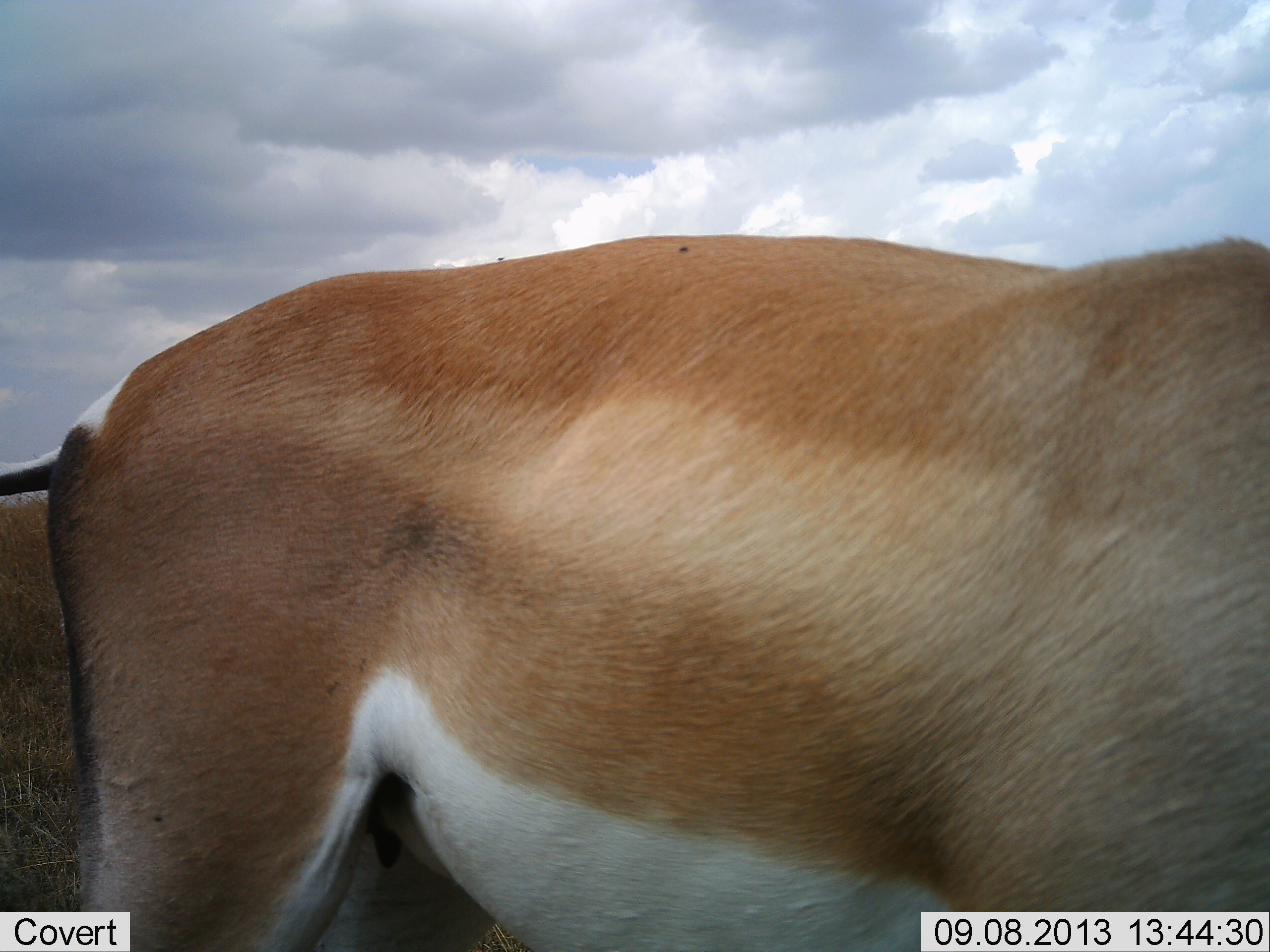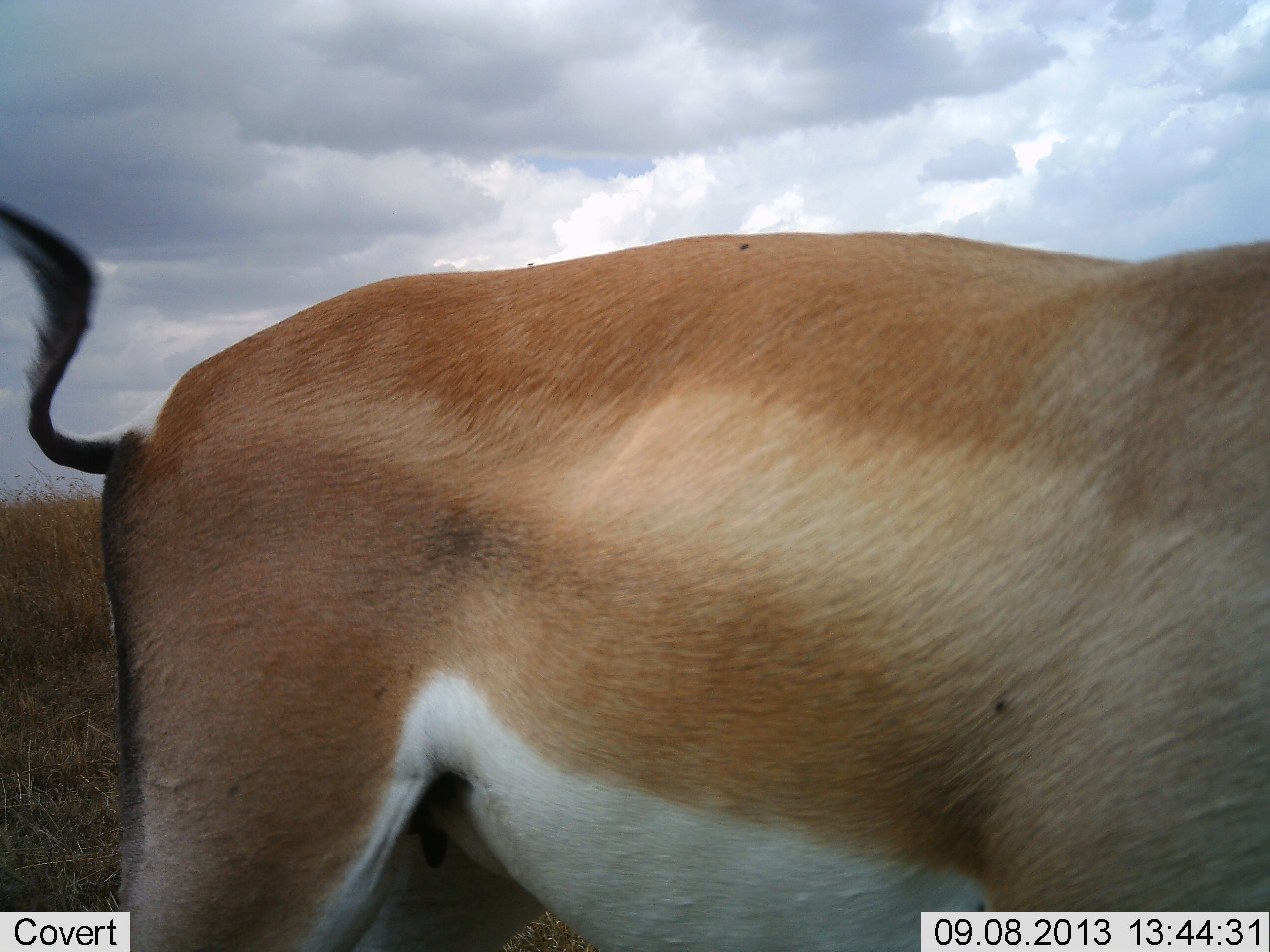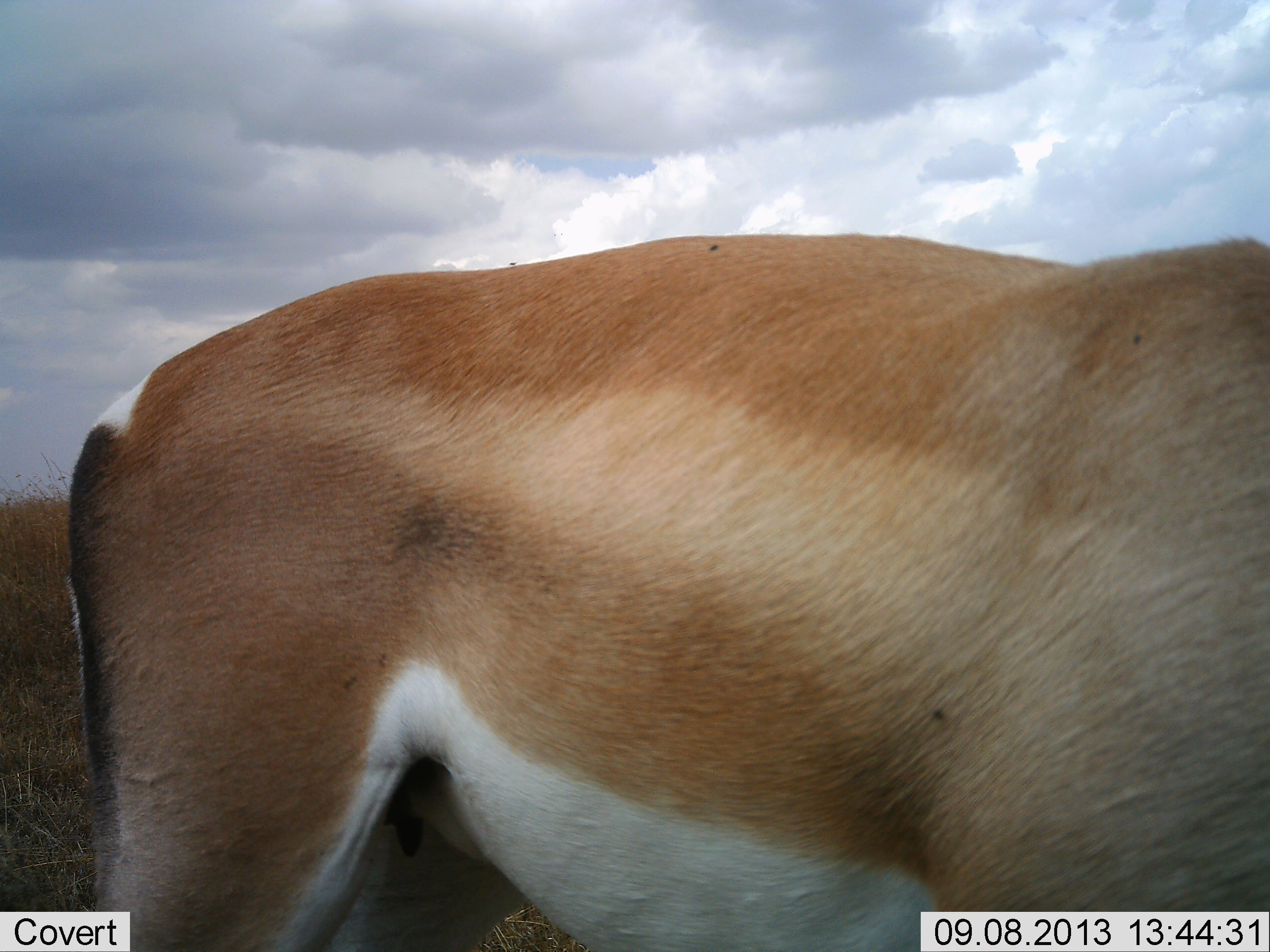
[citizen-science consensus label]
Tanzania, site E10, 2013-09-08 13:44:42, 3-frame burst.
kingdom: Animalia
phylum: Chordata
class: Mammalia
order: Artiodactyla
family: Bovidae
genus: Nanger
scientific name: Nanger granti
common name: grant's gazelle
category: gazellegrants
Gazellegrants (grant's gazelle) (Nanger granti), count 1. Behavior (volunteer vote fractions): standing 70%, resting 0%, moving 20%, interacting 0%. Young present (vote fraction): 0%. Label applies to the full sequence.